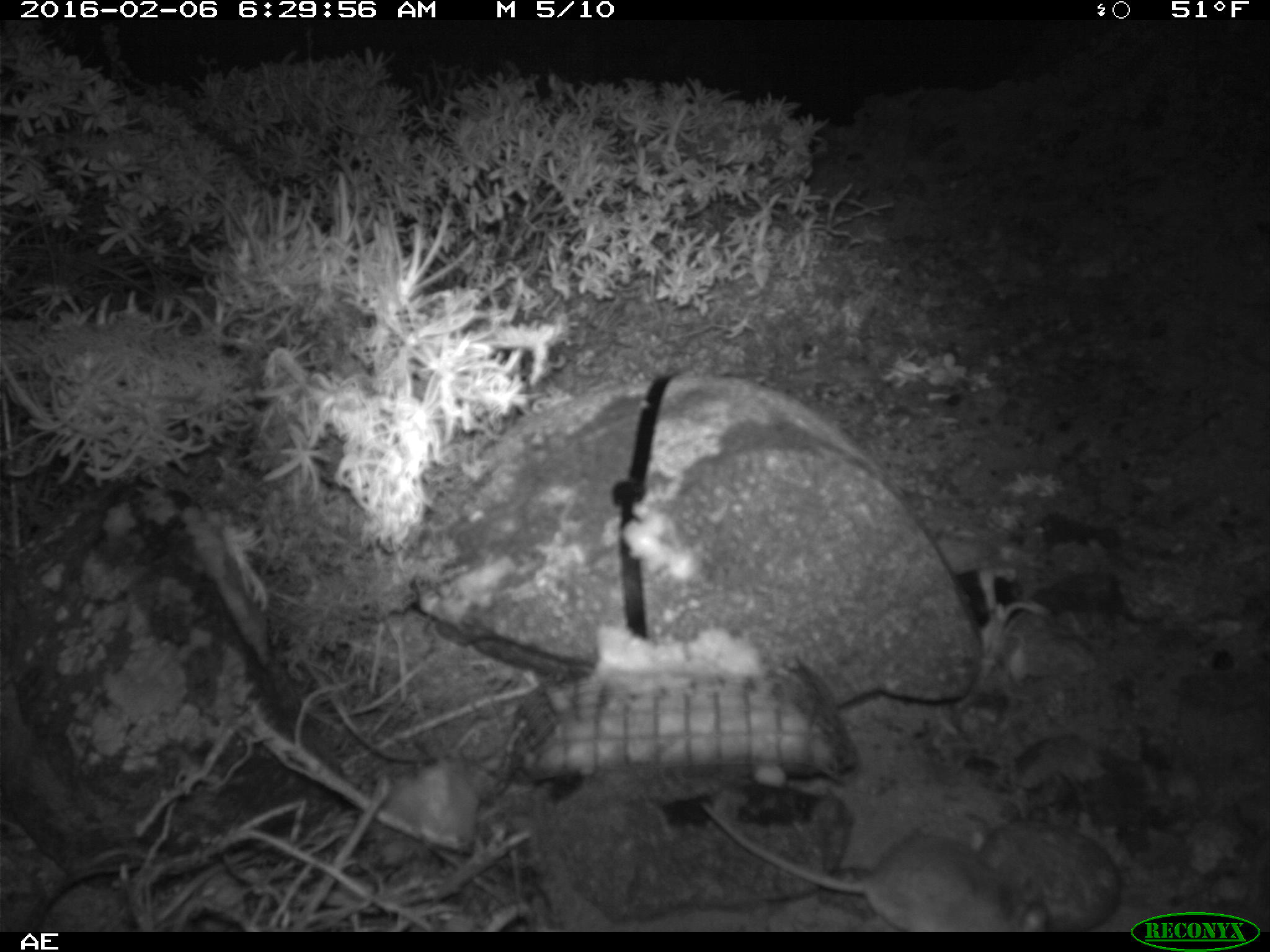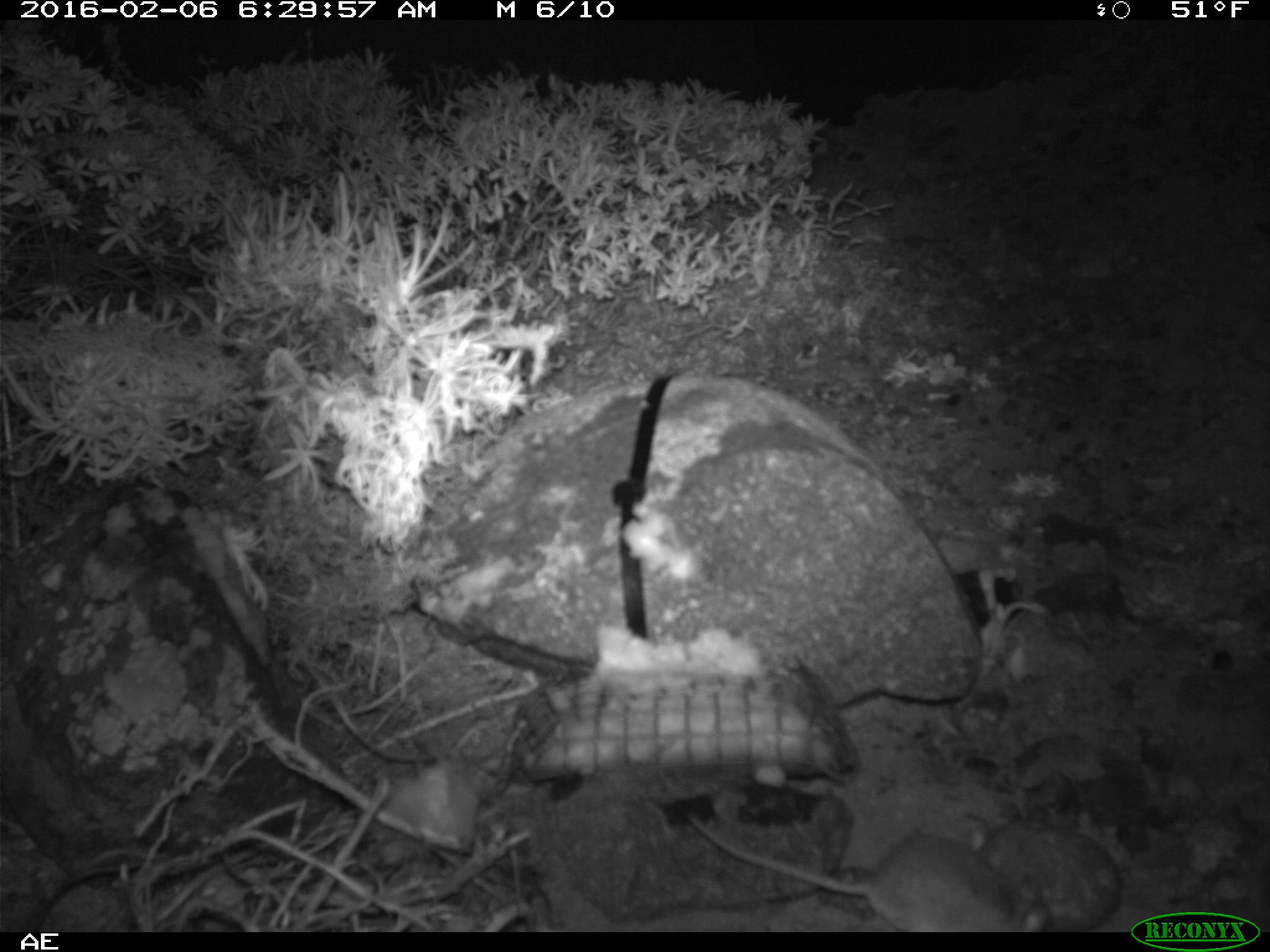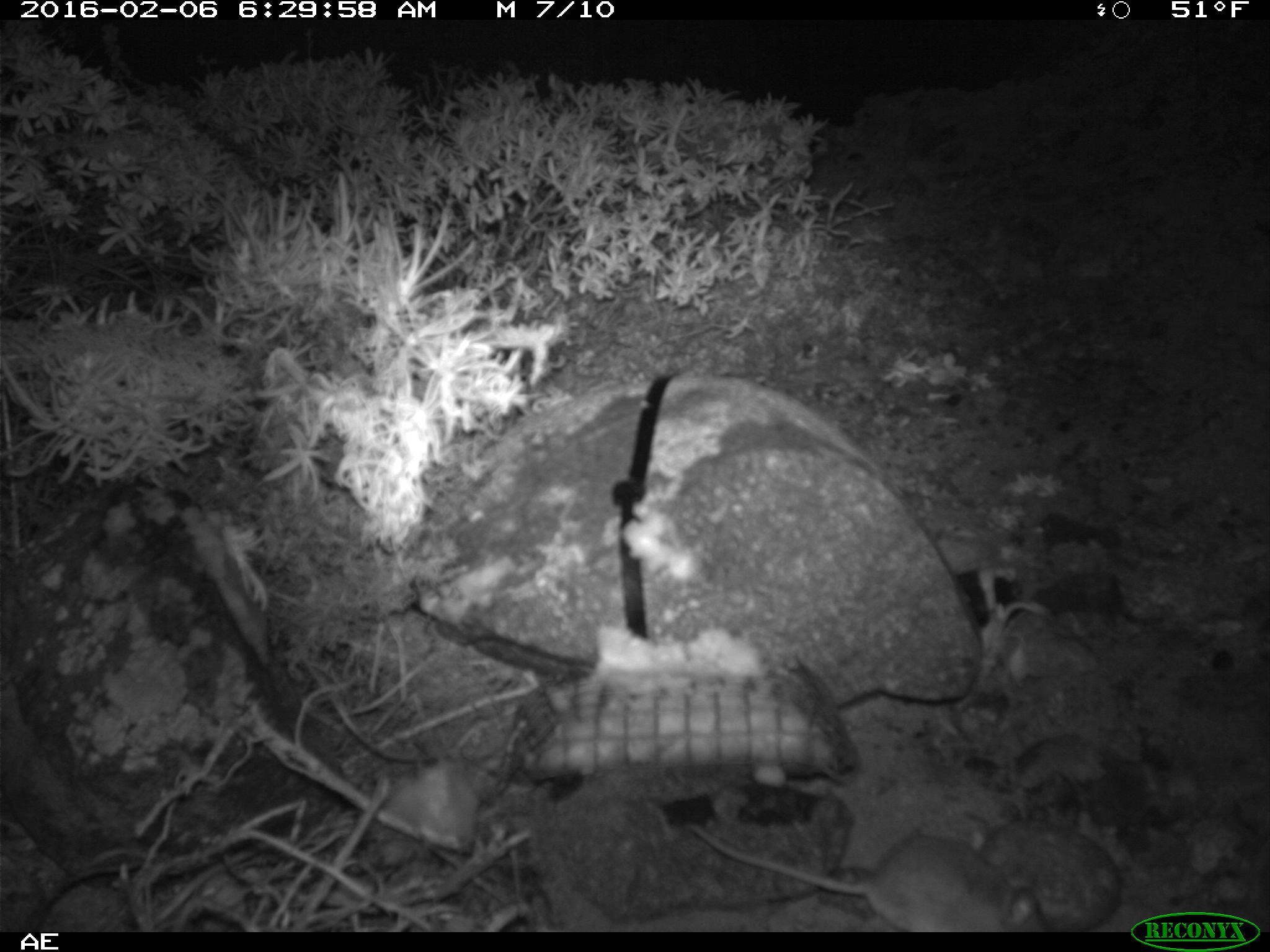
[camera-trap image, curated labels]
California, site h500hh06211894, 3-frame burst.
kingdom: Animalia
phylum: Chordata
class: Mammalia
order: Rodentia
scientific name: Rodentia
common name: rodent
Rodent (Rodentia).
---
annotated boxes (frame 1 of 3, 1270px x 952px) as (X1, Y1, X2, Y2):
rodent: (698, 798, 1049, 931)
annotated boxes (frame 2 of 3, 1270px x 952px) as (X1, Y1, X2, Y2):
rodent: (685, 811, 1054, 932)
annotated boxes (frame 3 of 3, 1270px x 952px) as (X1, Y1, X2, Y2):
rodent: (683, 819, 1050, 932)